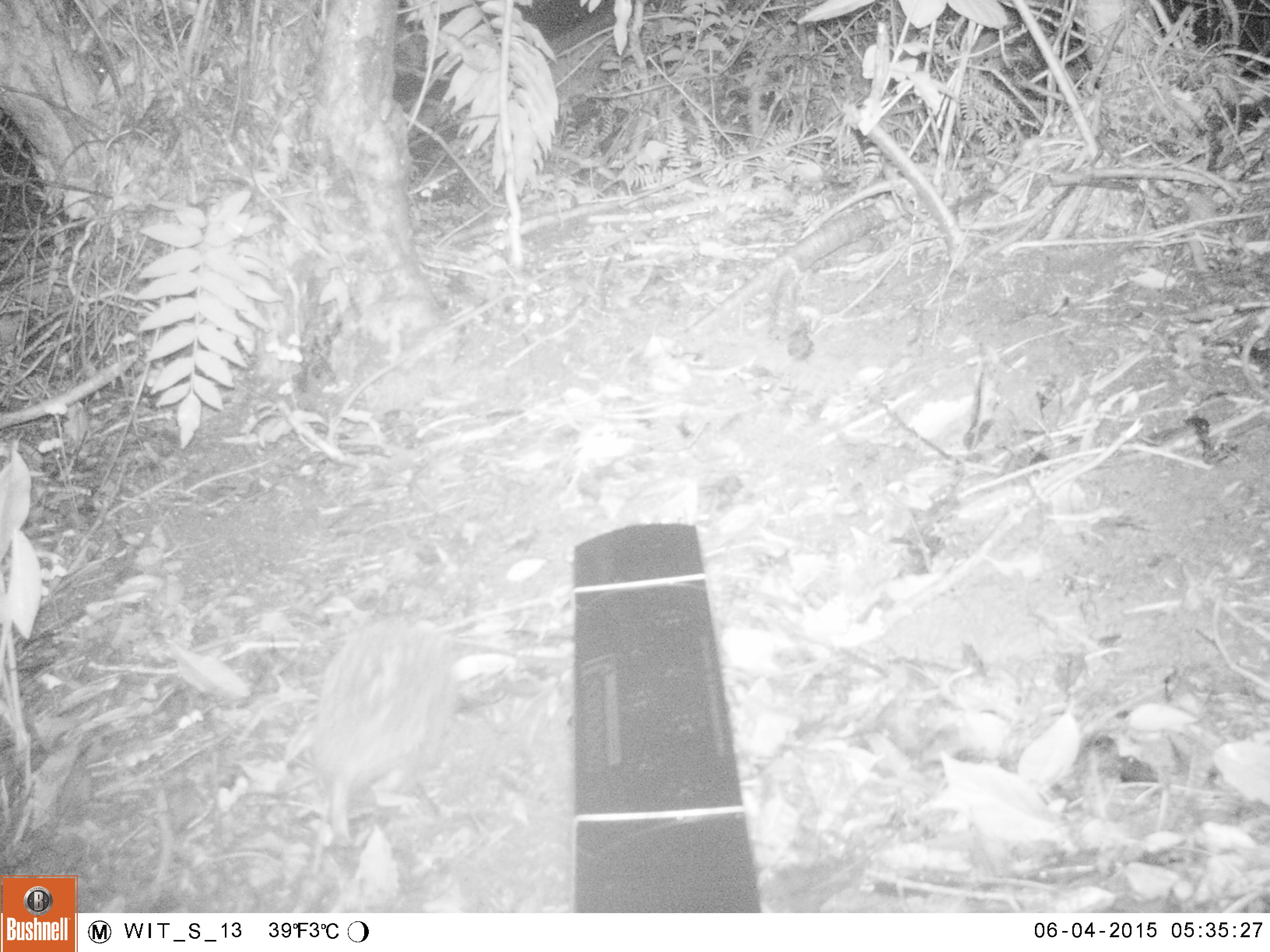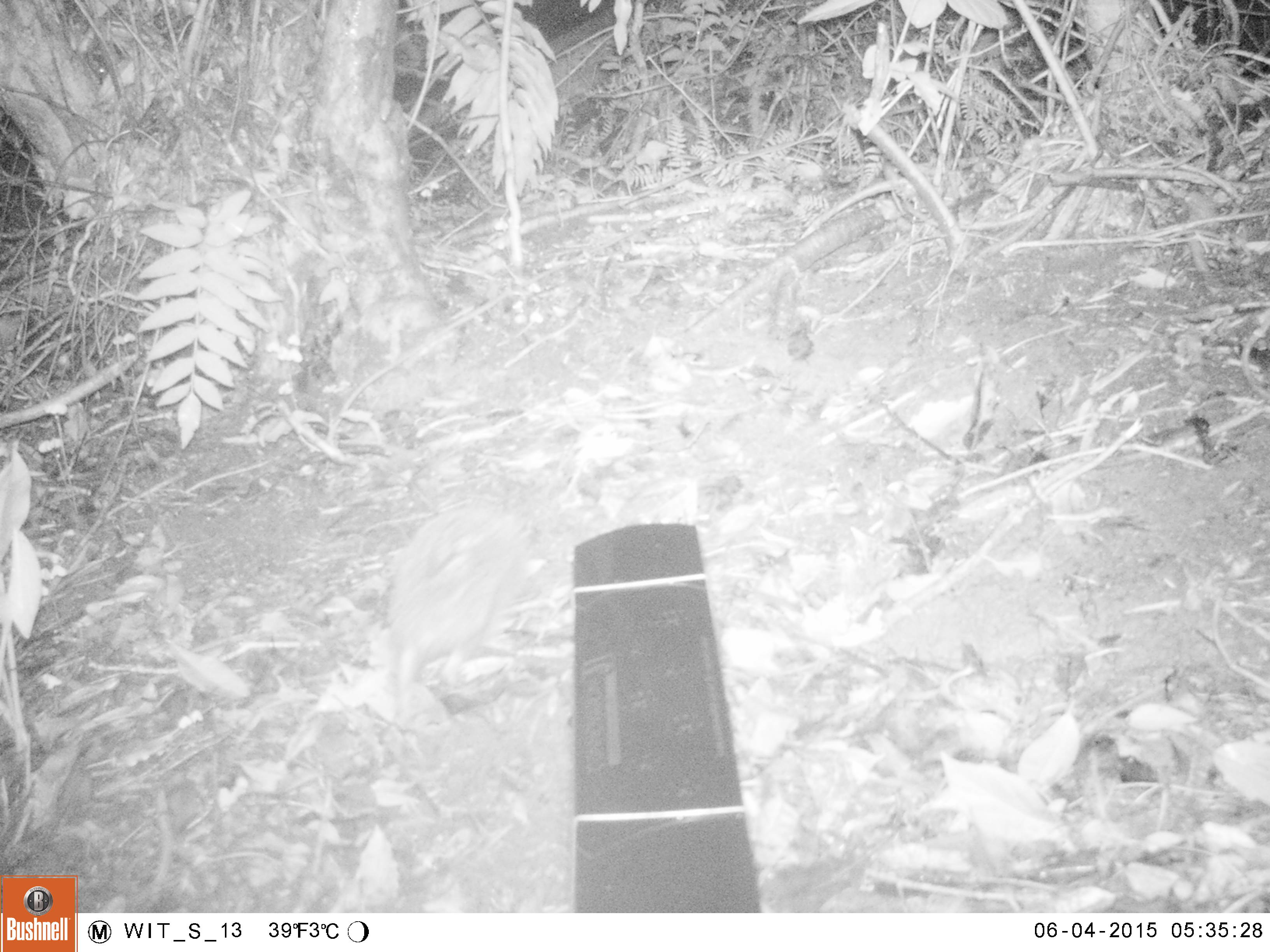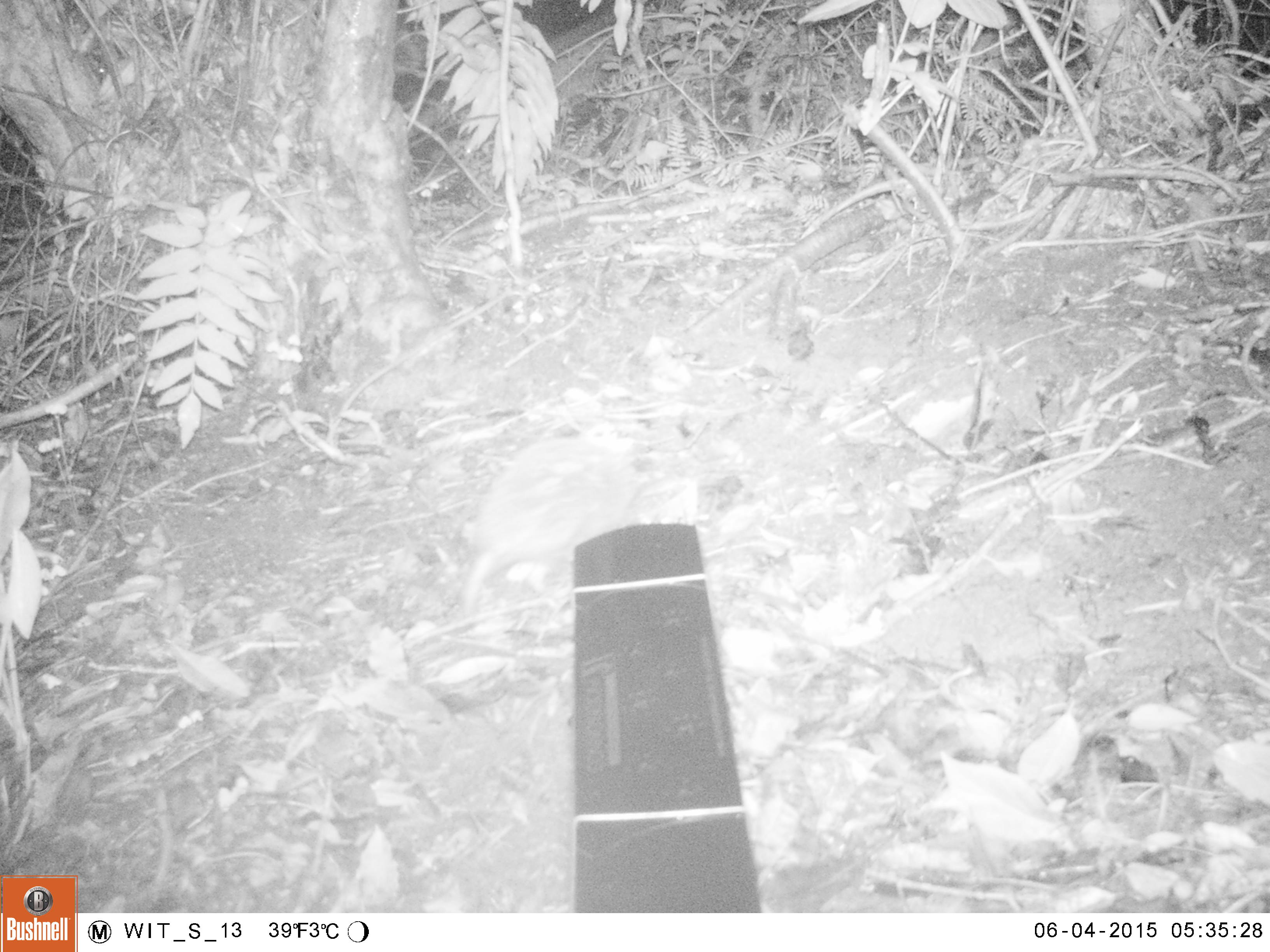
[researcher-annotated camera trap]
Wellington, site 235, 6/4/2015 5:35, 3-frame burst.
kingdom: Animalia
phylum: Chordata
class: Mammalia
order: Eulipotyphla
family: Erinaceidae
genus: Erinaceus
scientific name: Erinaceus europaeus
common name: hedgehog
Hedgehog (Erinaceus europaeus).